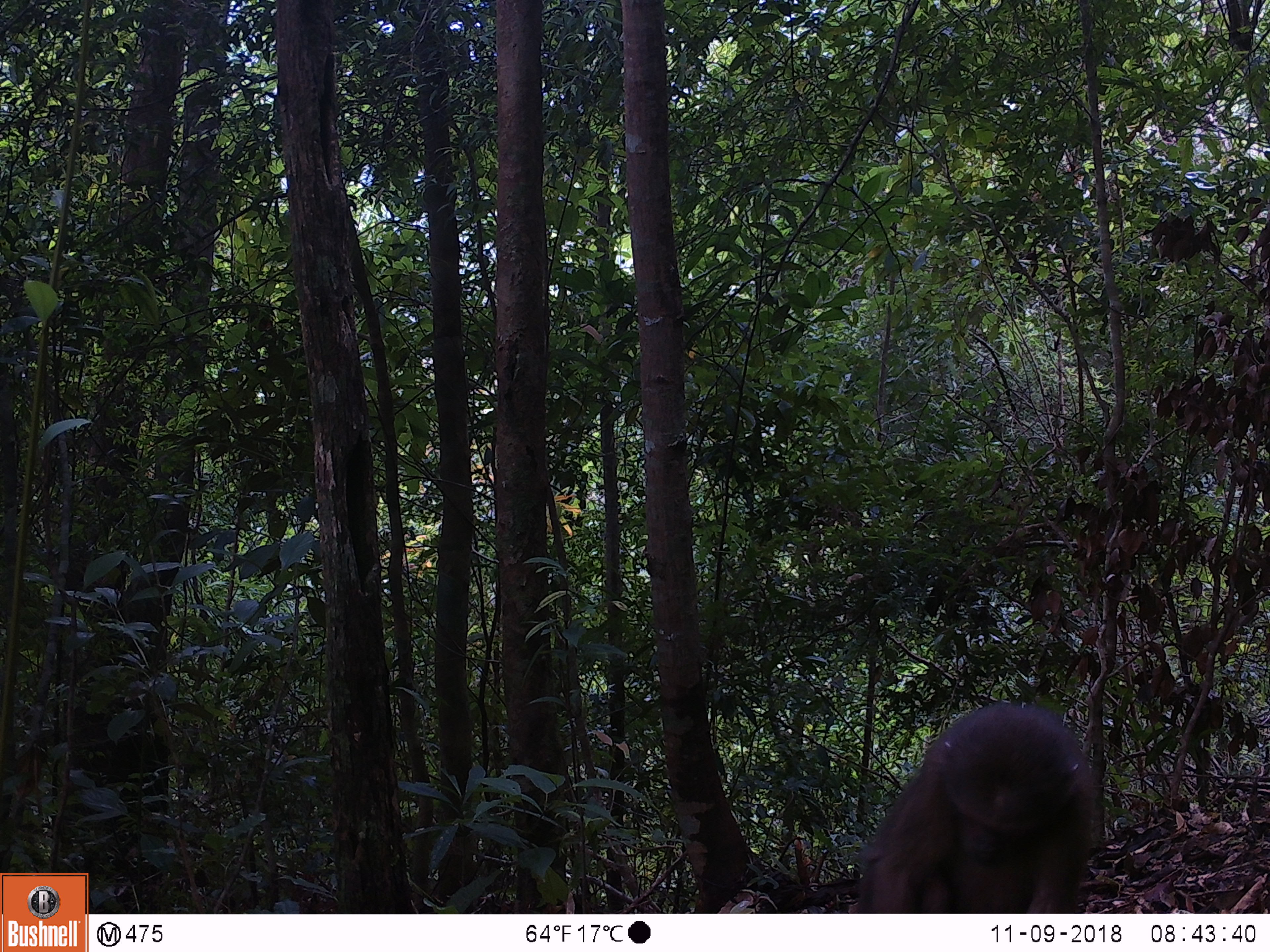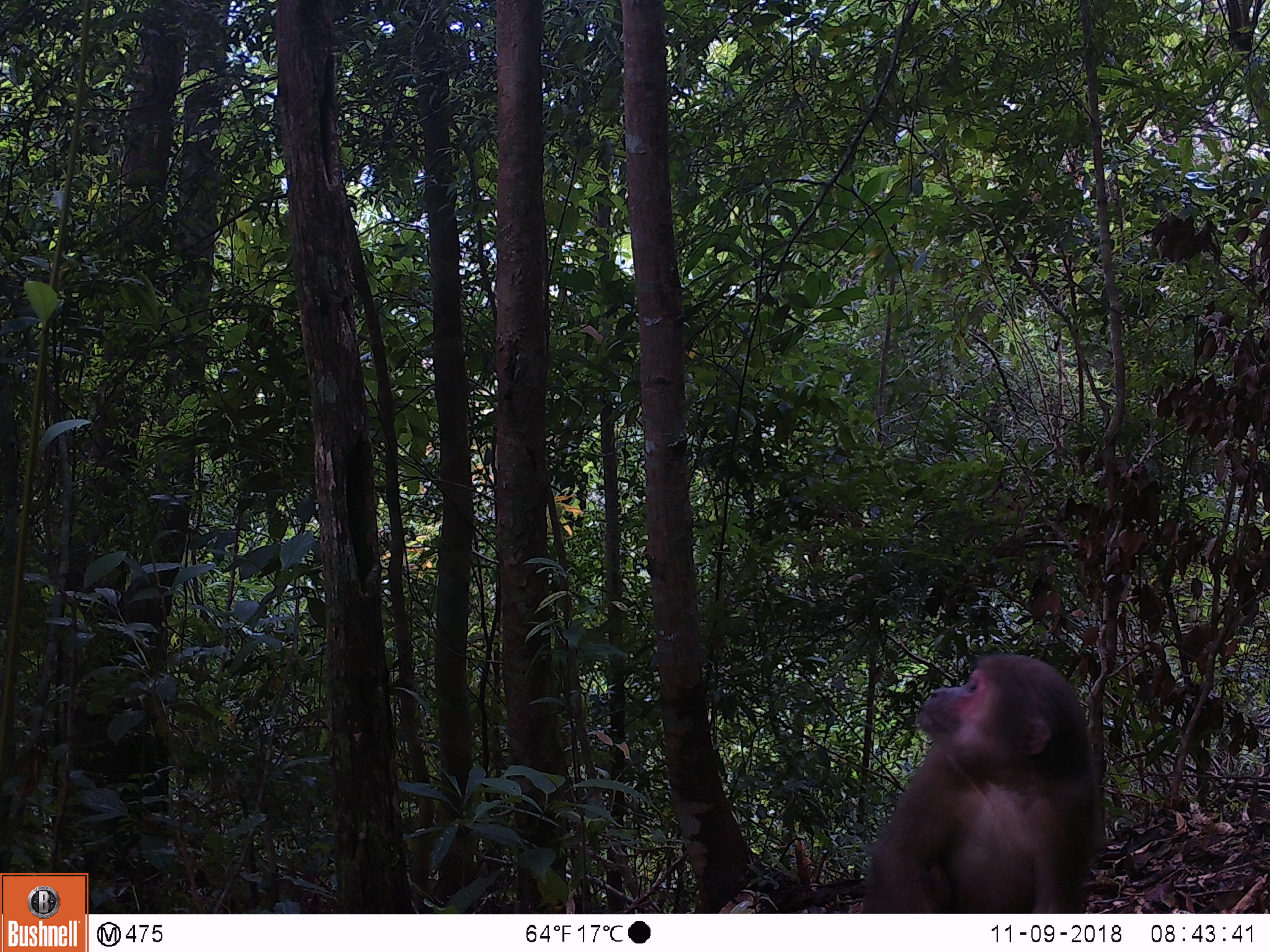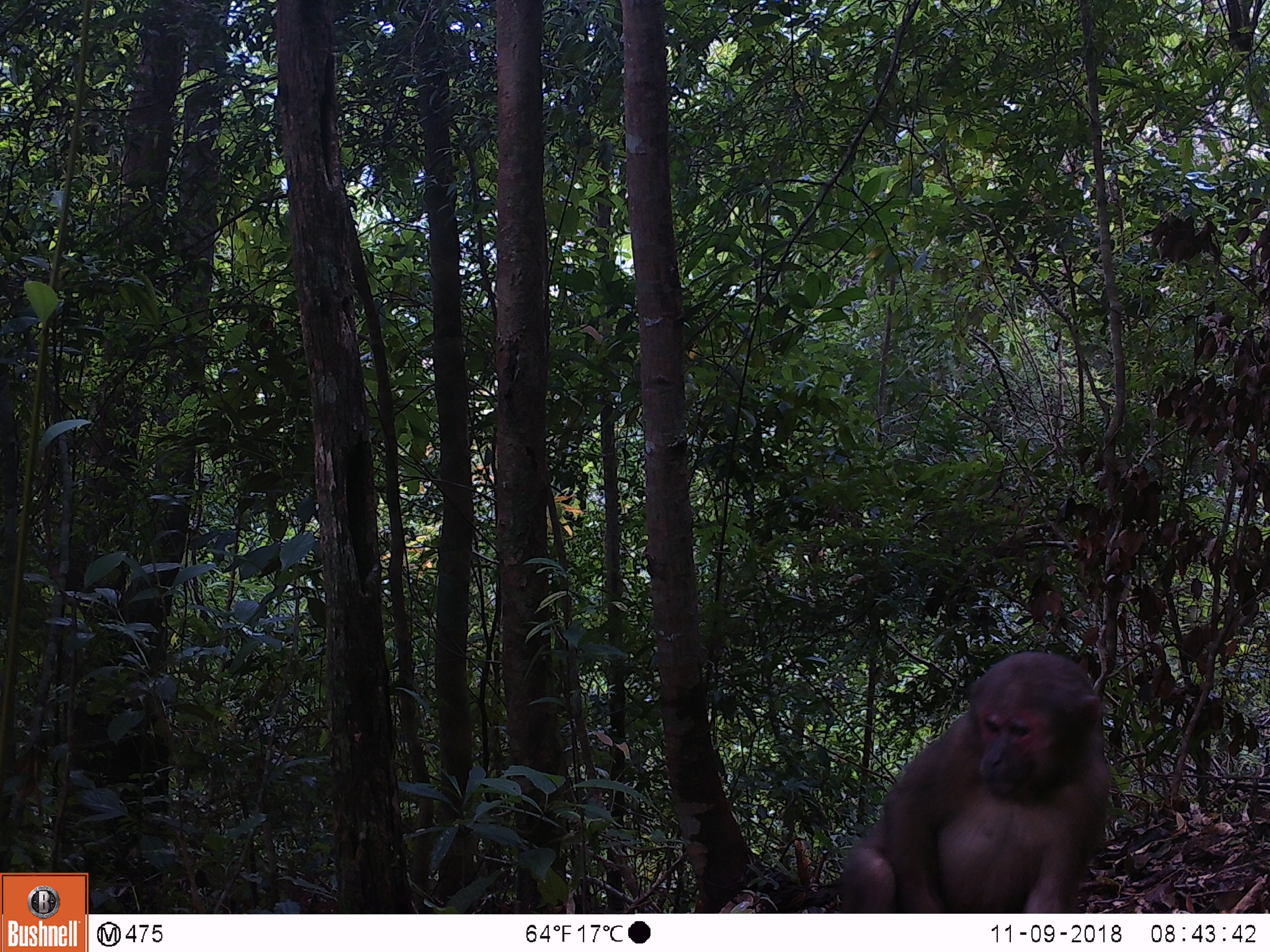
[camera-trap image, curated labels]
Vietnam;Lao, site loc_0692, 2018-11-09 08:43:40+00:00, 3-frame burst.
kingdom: Animalia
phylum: Chordata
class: Mammalia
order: Primates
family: Cercopithecidae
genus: Macaca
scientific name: Macaca arctoides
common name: stump-tailed macaque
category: stump tailed macaque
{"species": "stump tailed macaque (stump-tailed macaque) (Macaca arctoides)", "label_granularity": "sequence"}